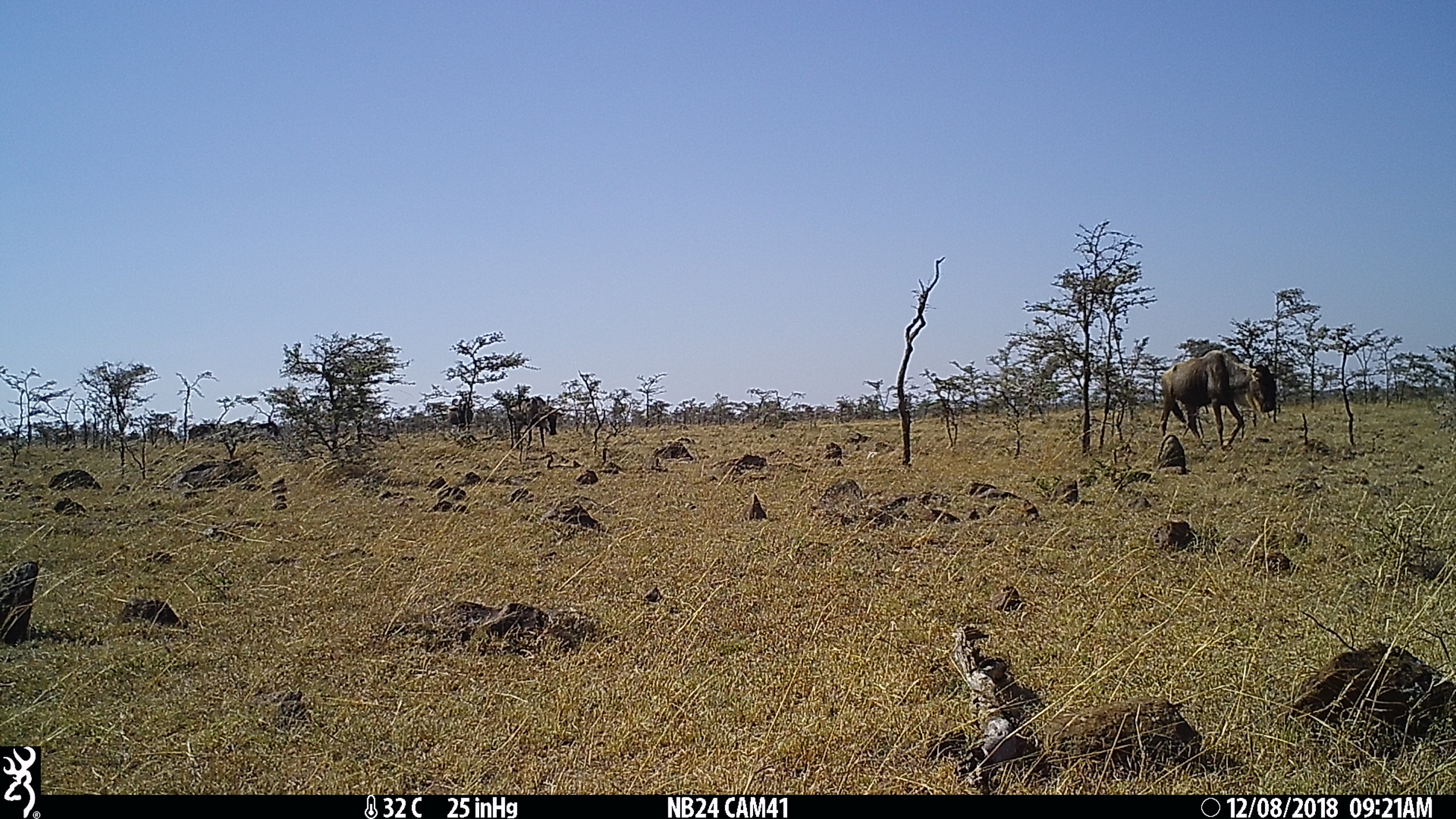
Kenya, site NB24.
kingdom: Animalia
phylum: Chordata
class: Mammalia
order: Artiodactyla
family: Bovidae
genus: Connochaetes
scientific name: Connochaetes taurinus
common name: blue wildebeest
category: wildebeest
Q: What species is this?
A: Wildebeest (blue wildebeest) (Connochaetes taurinus).